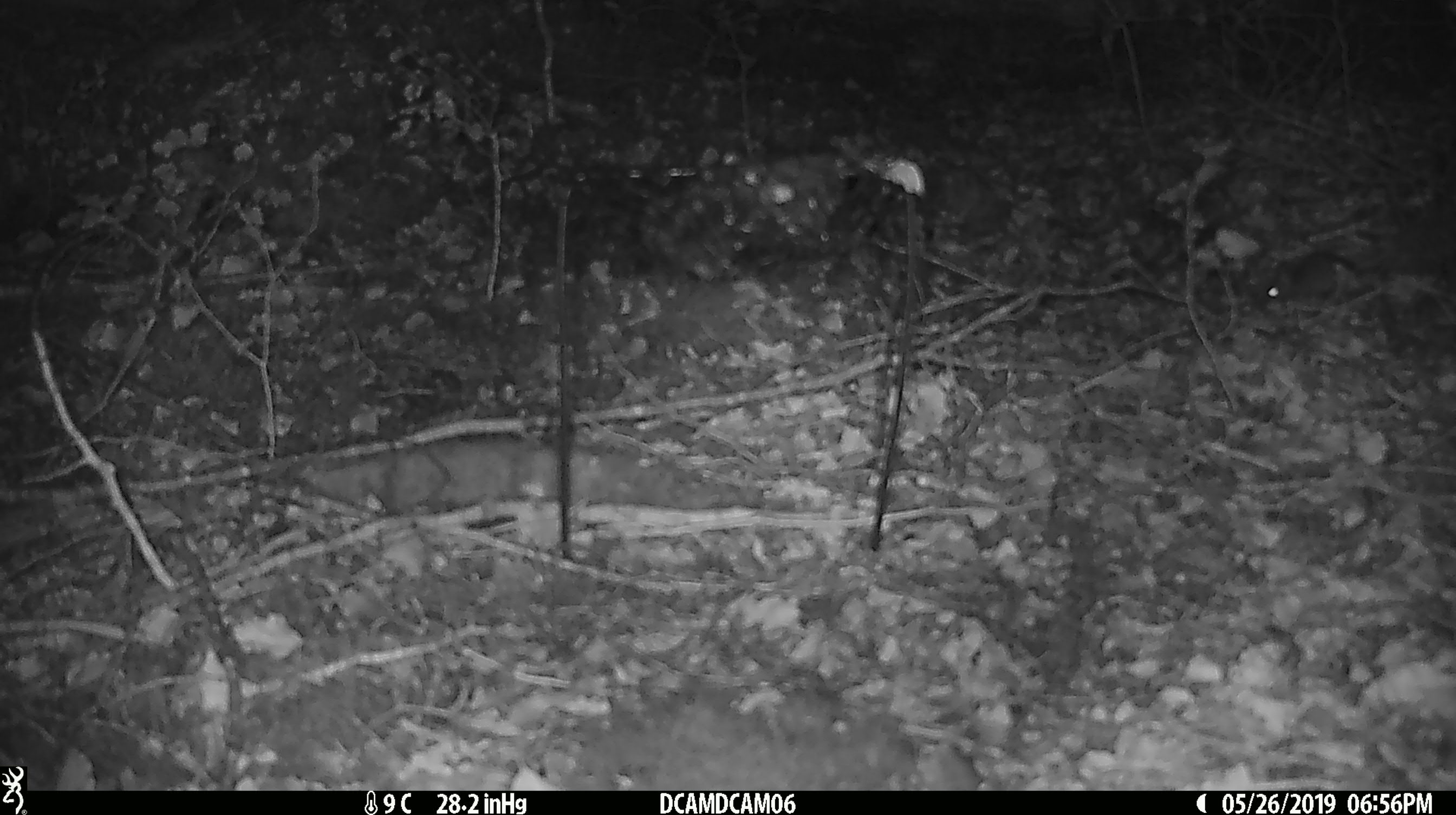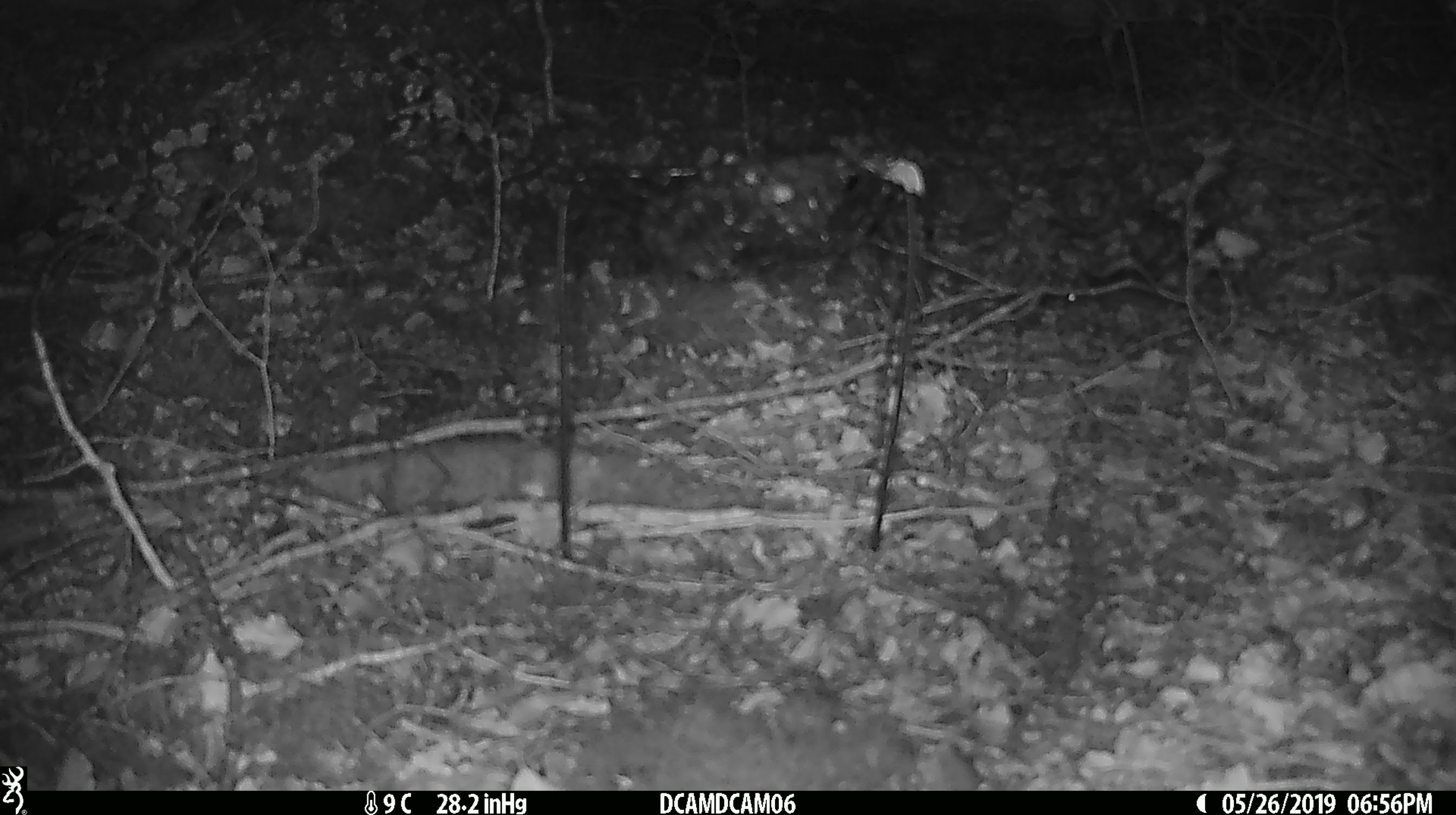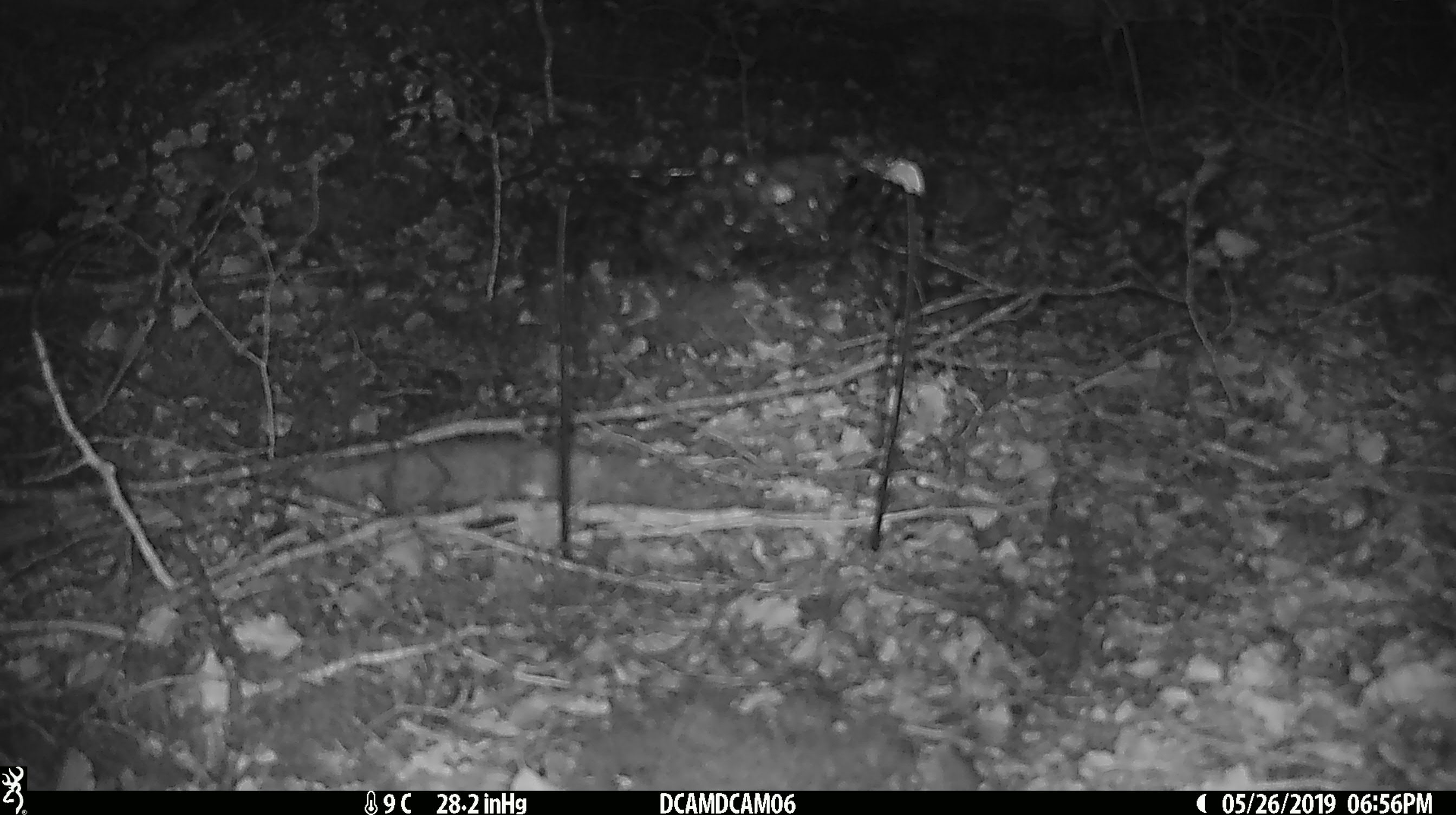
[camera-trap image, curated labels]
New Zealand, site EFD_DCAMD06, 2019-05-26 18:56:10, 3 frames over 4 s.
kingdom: Animalia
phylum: Chordata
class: Mammalia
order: Rodentia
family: Muridae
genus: Mus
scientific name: Mus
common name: mouse